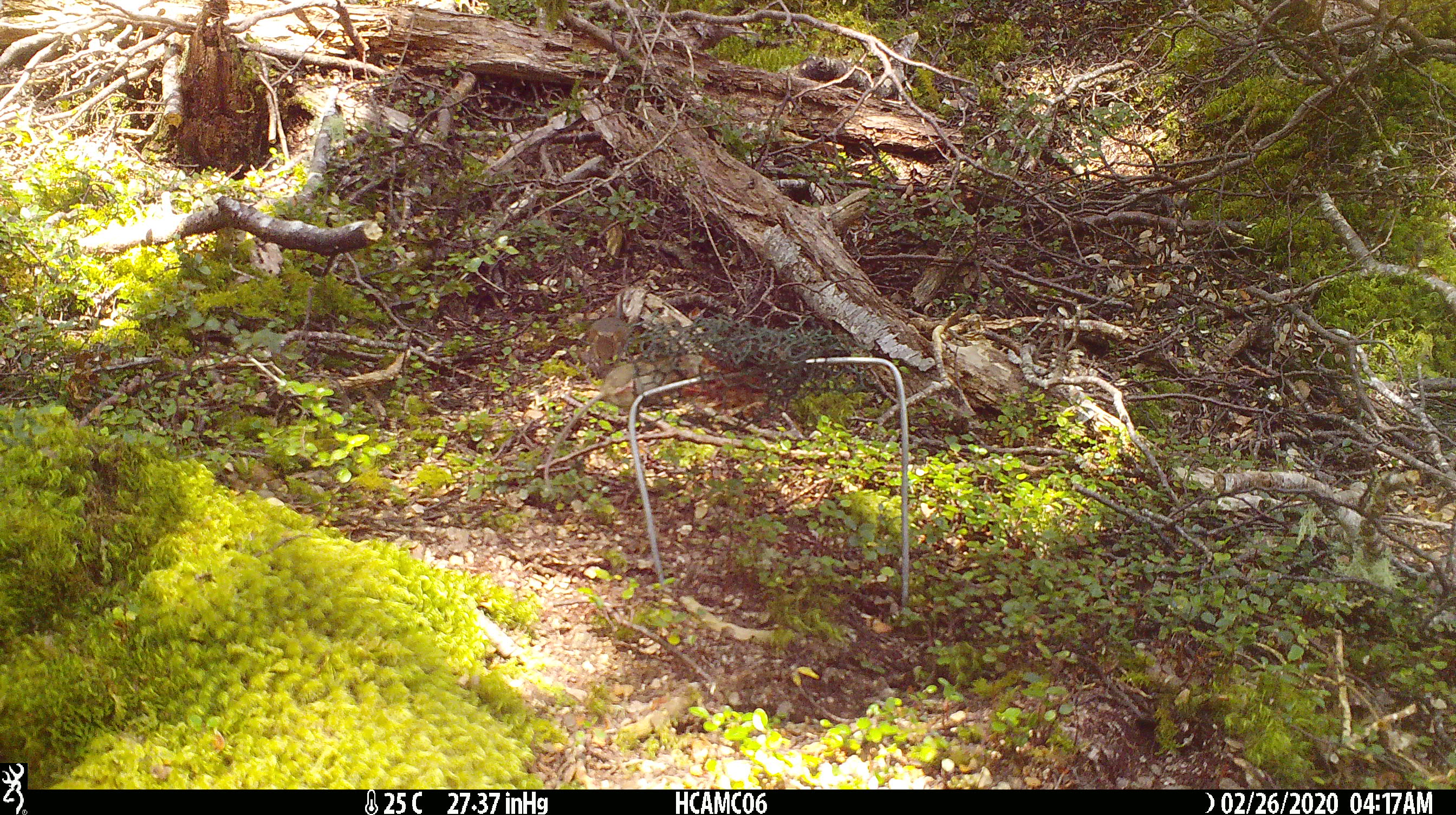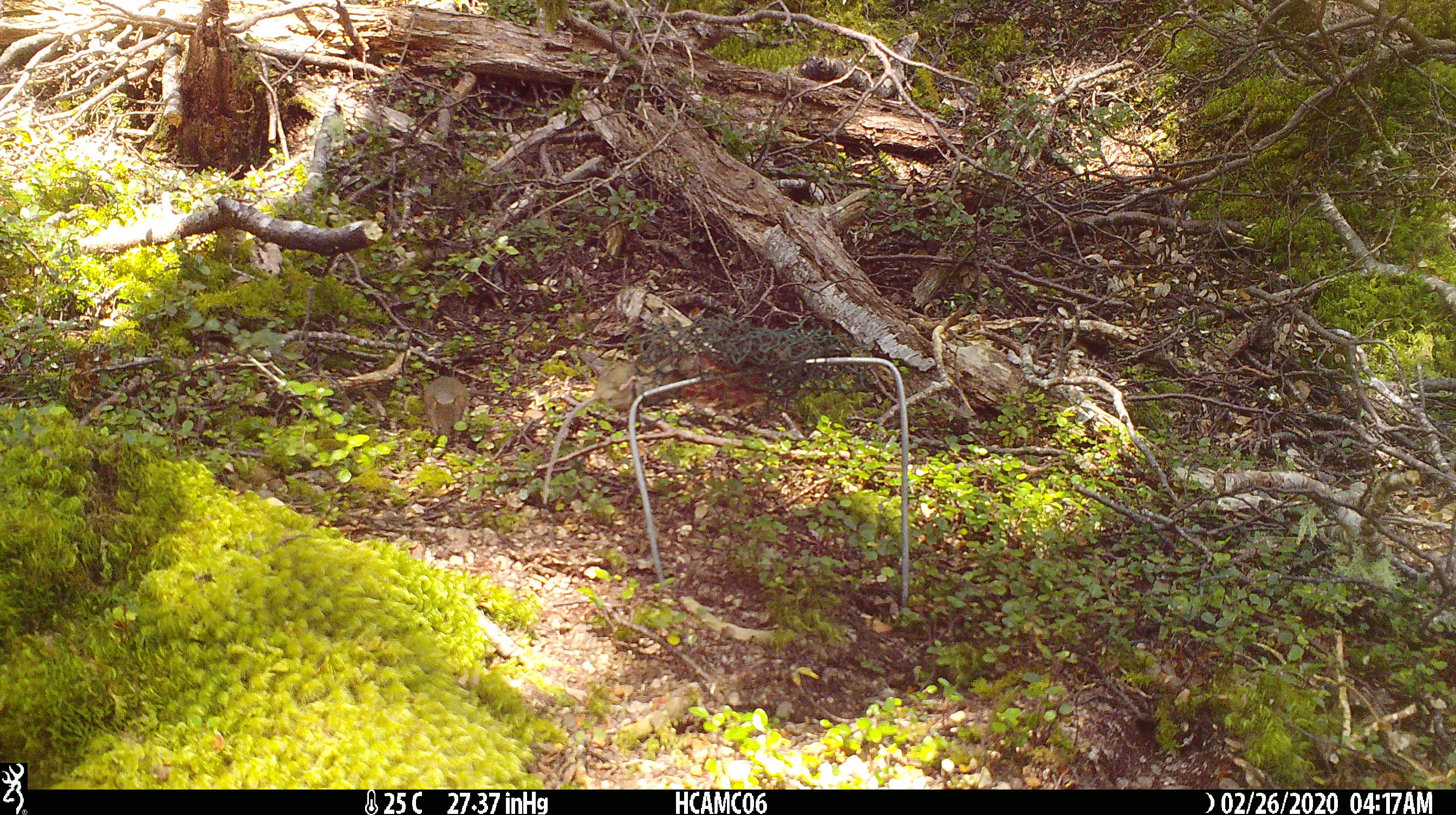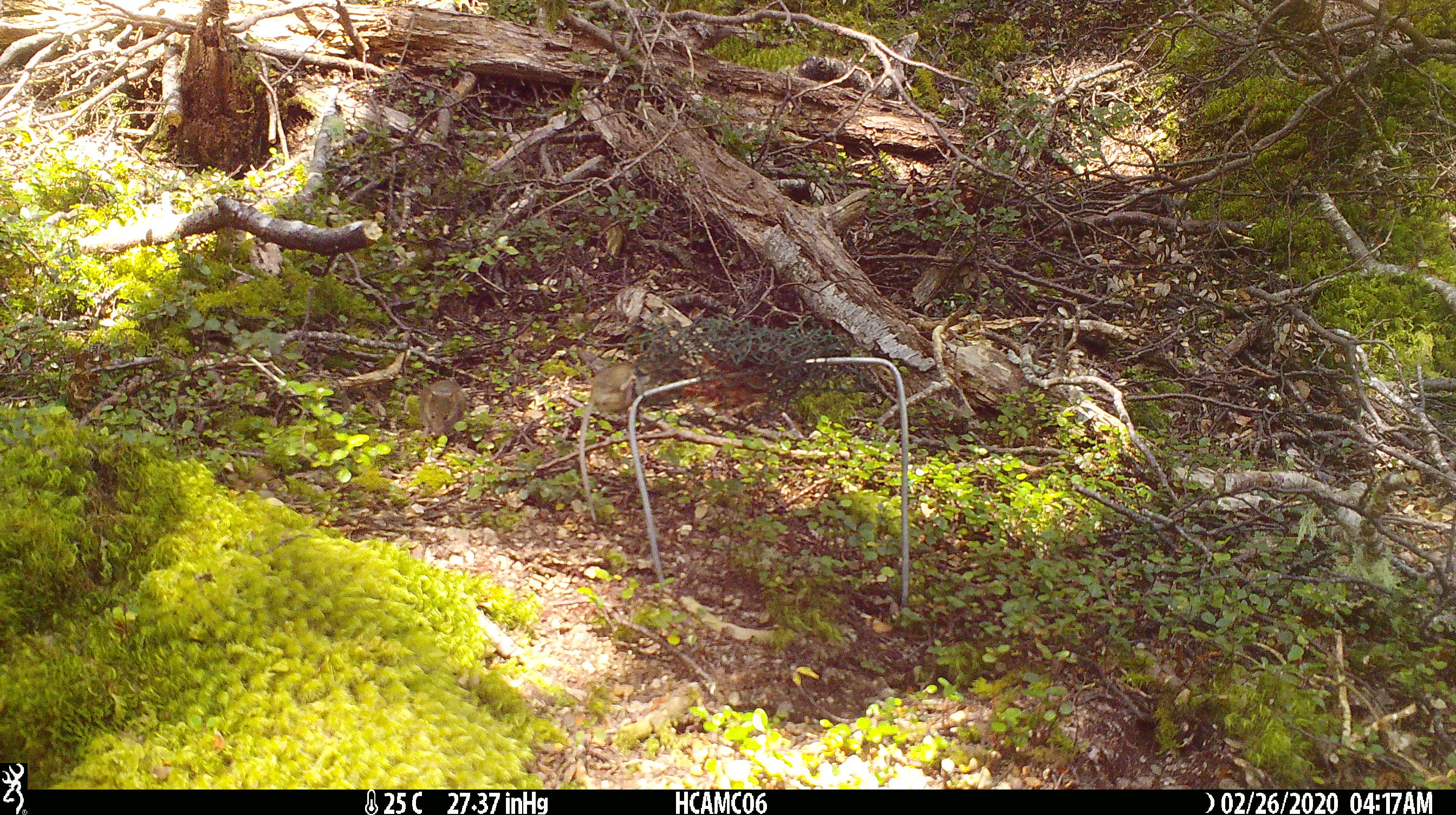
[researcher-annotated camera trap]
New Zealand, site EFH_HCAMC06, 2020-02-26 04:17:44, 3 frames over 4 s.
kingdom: Animalia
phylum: Chordata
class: Mammalia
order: Rodentia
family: Muridae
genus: Mus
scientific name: Mus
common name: mouse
Mouse (Mus).